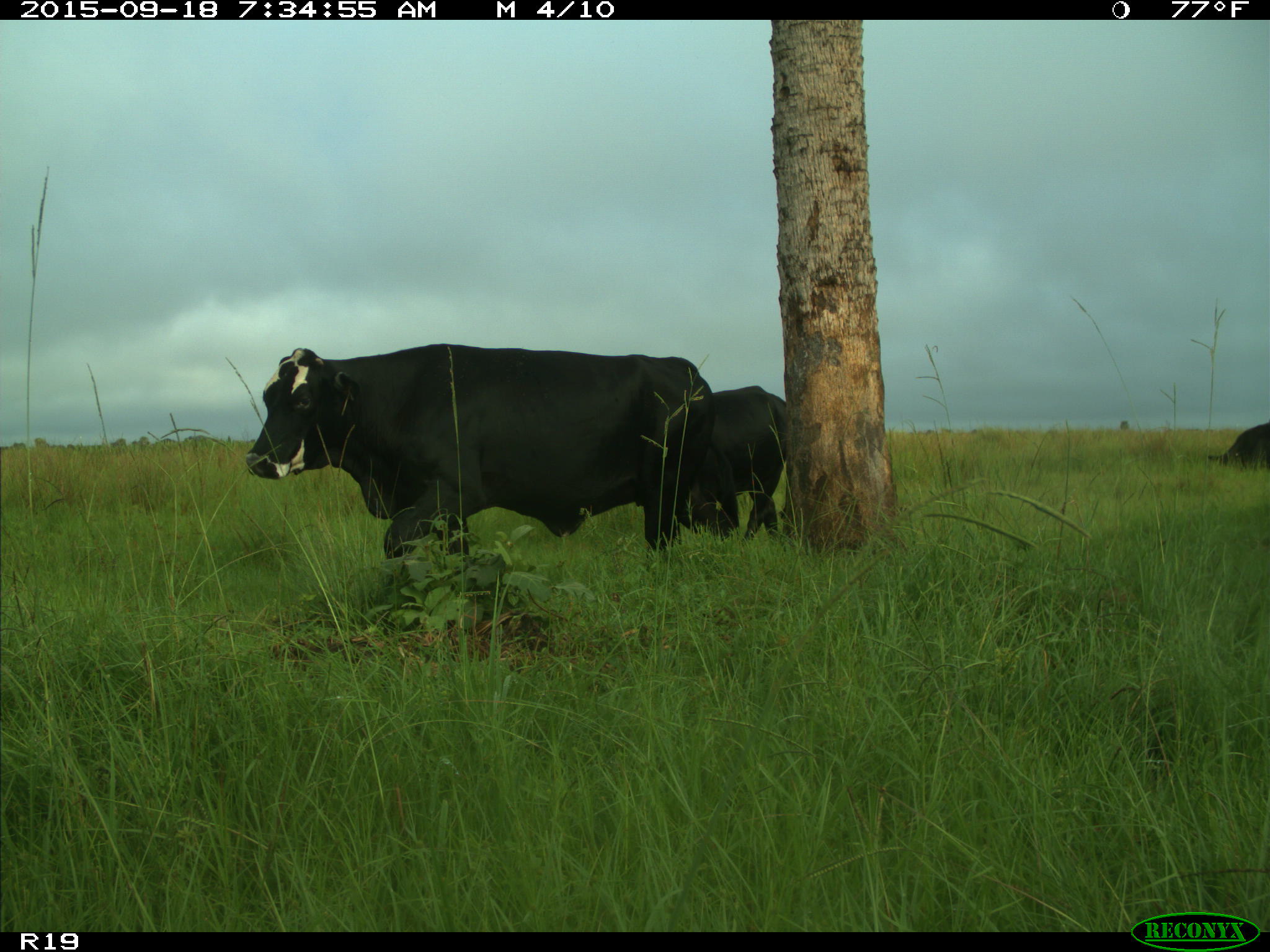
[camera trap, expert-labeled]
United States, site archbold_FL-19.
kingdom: Animalia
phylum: Chordata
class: Mammalia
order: Artiodactyla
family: Bovidae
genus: Bos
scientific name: Bos taurus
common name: domestic cow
Bos taurus (domestic cow).